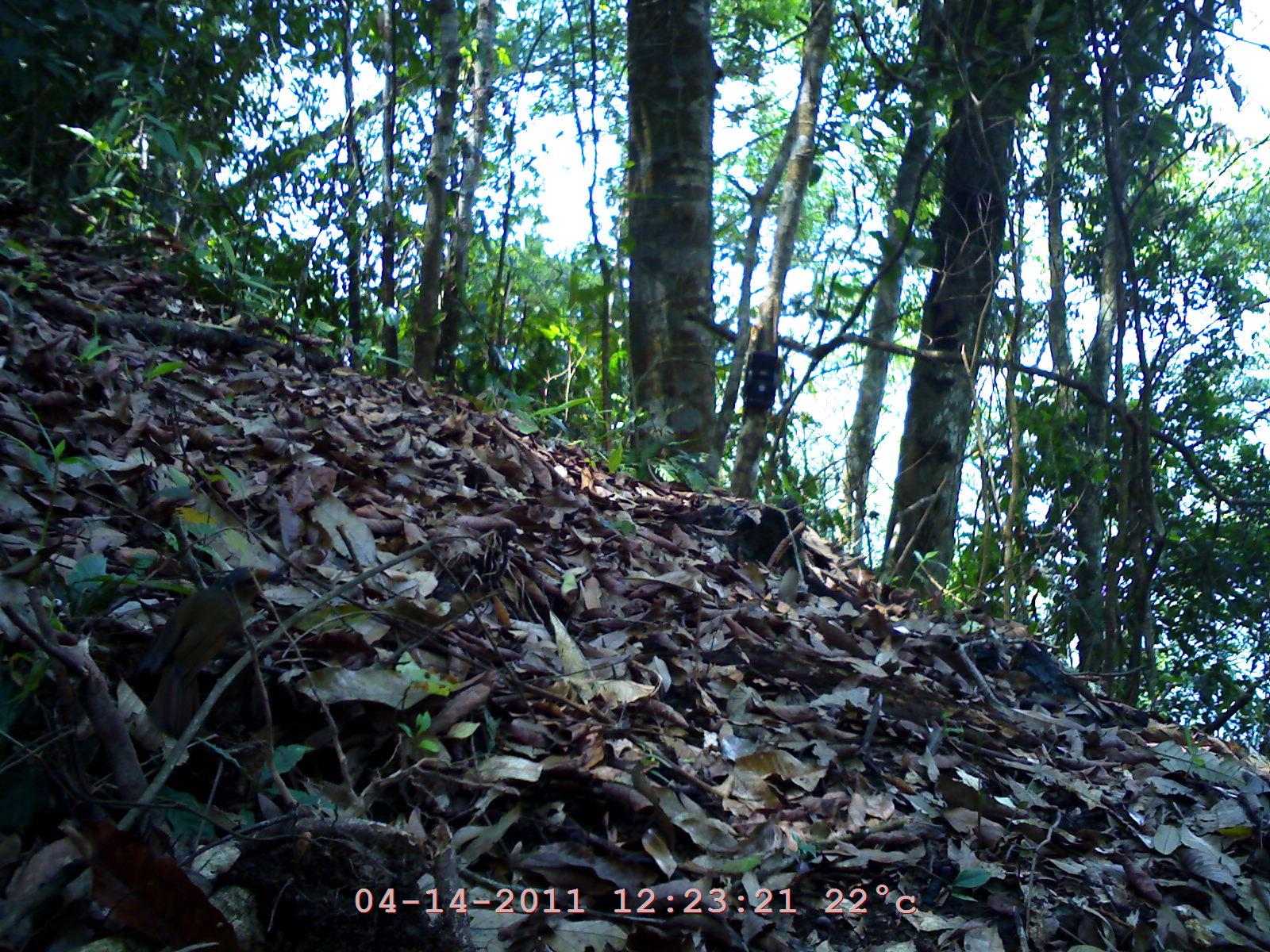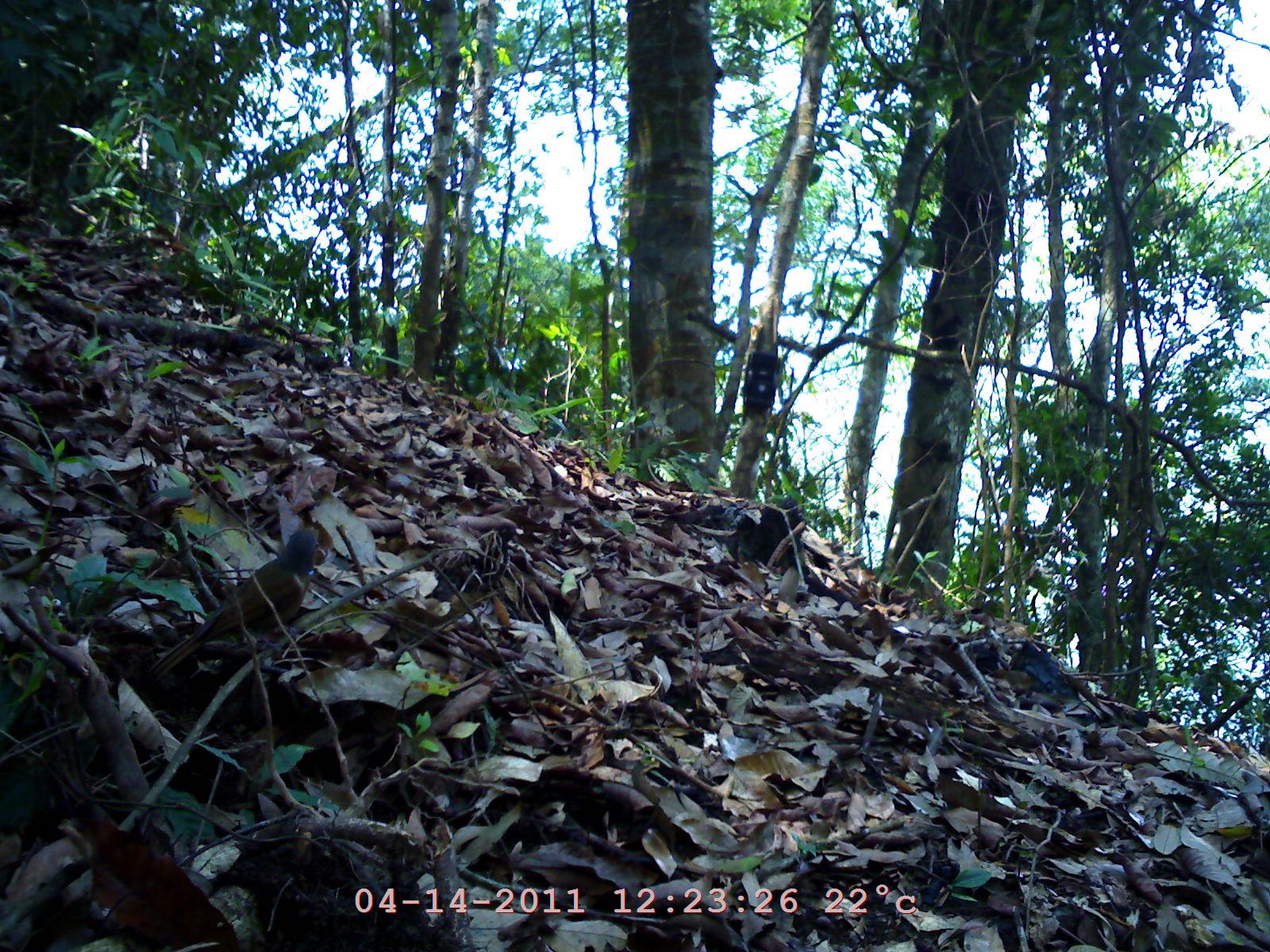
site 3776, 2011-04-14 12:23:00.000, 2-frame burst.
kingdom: Animalia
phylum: Chordata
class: Aves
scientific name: Aves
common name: bird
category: unknown bird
Unknown bird (bird) (Aves), count 1.